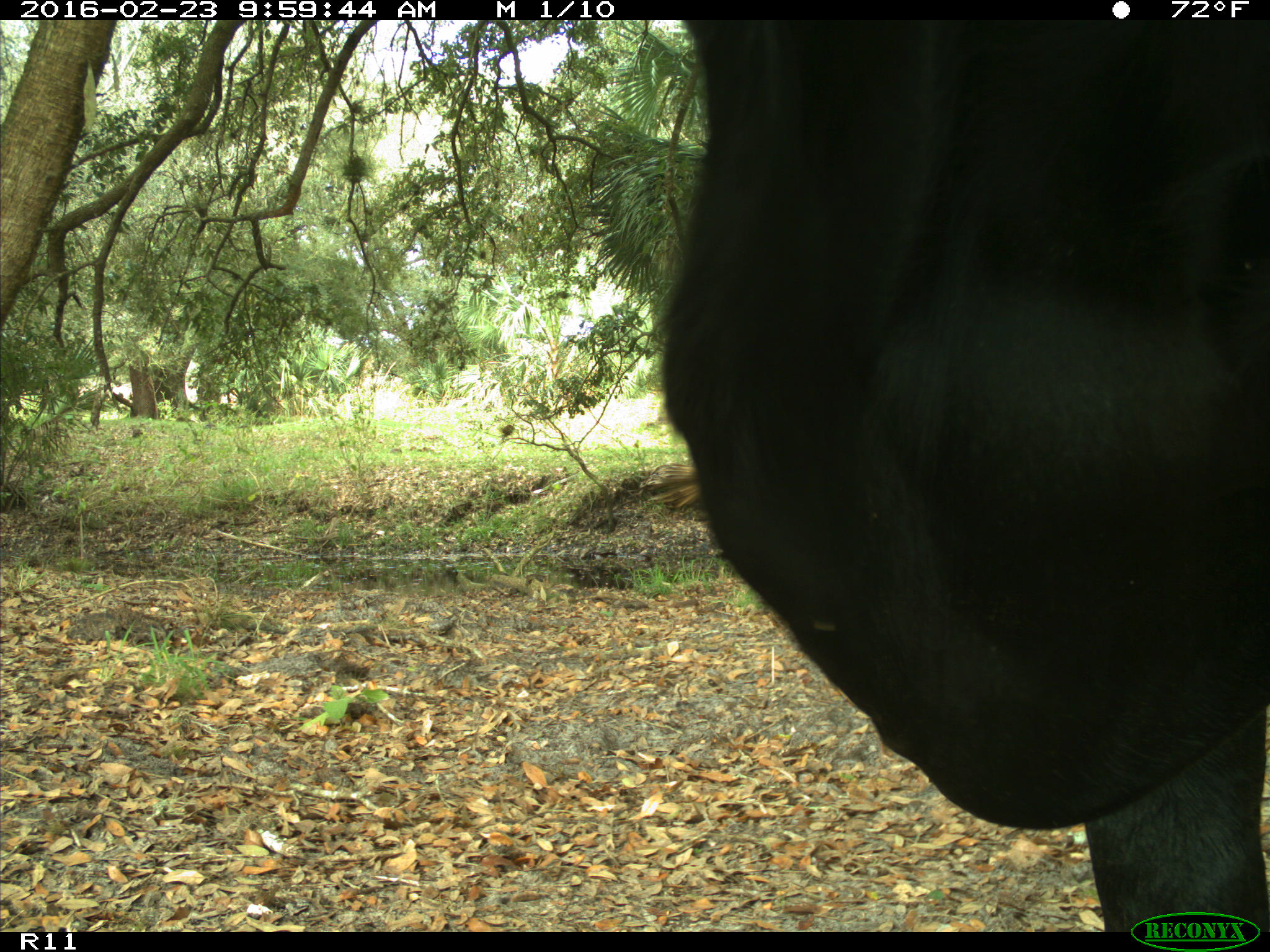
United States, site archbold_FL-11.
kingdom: Animalia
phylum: Chordata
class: Mammalia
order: Artiodactyla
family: Bovidae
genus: Bos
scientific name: Bos taurus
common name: domestic cow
Bos taurus (domestic cow).